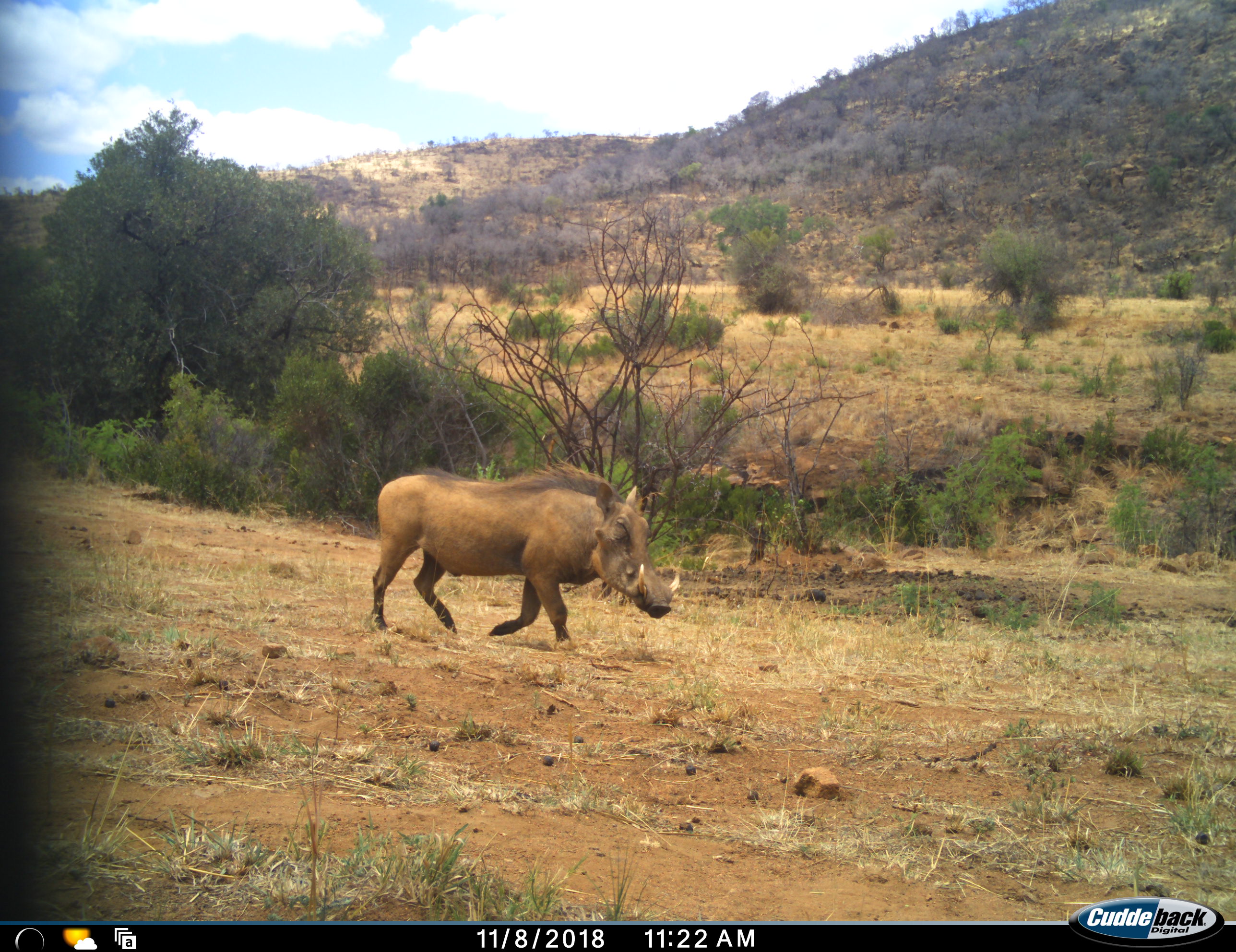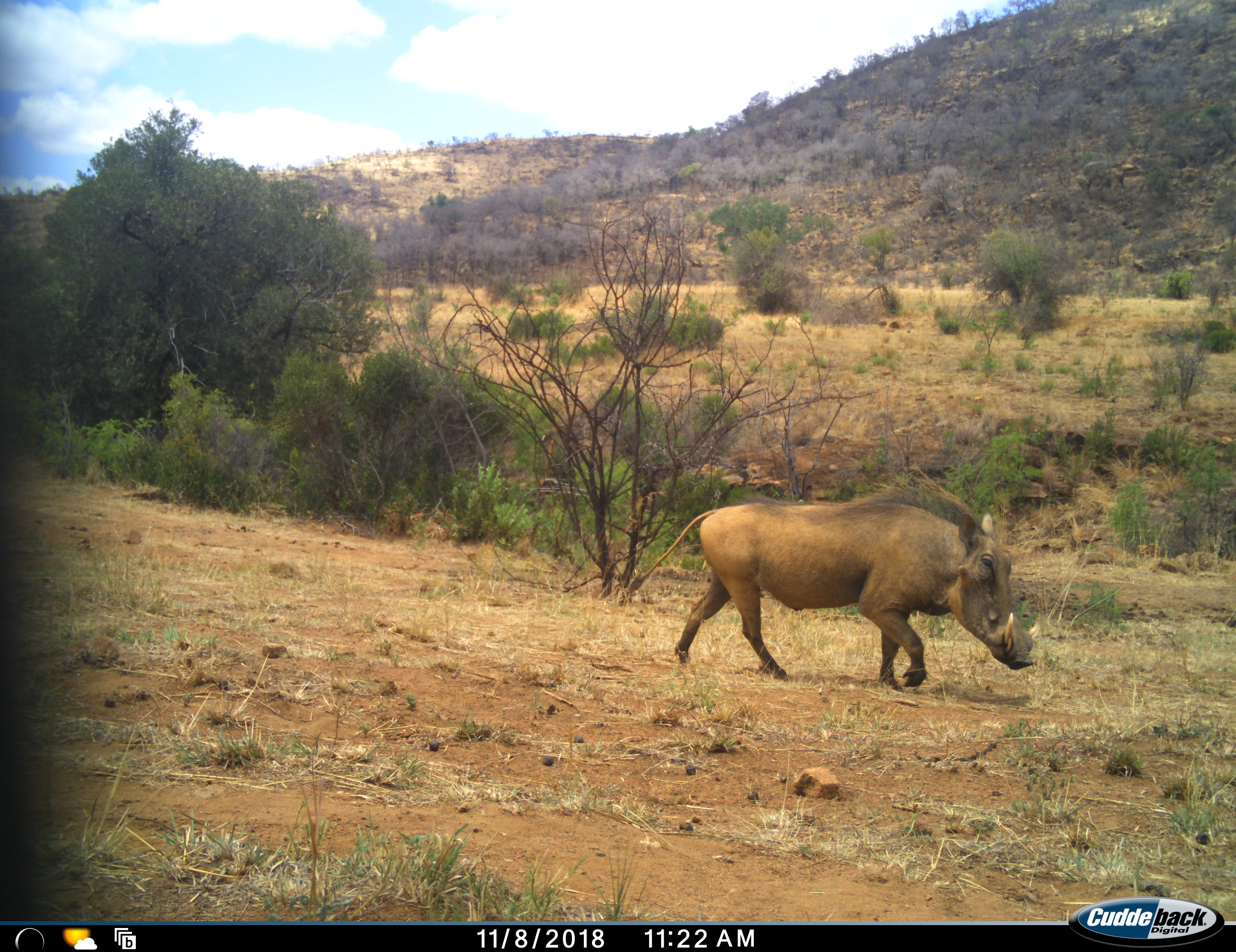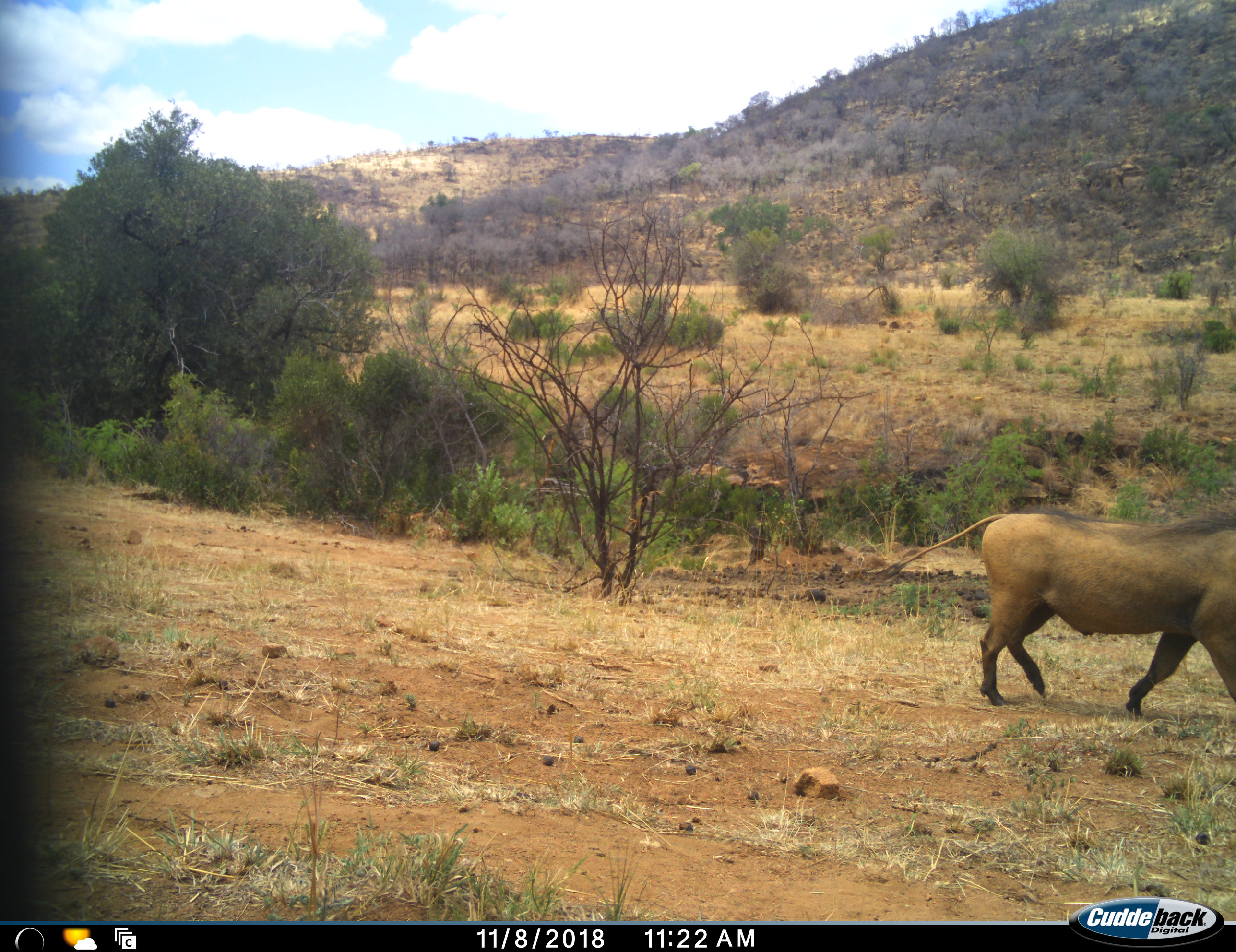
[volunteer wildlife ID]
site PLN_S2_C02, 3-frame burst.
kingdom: Animalia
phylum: Chordata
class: Mammalia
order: Artiodactyla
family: Suidae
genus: Phacochoerus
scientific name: Phacochoerus africanus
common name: warthog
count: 1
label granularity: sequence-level